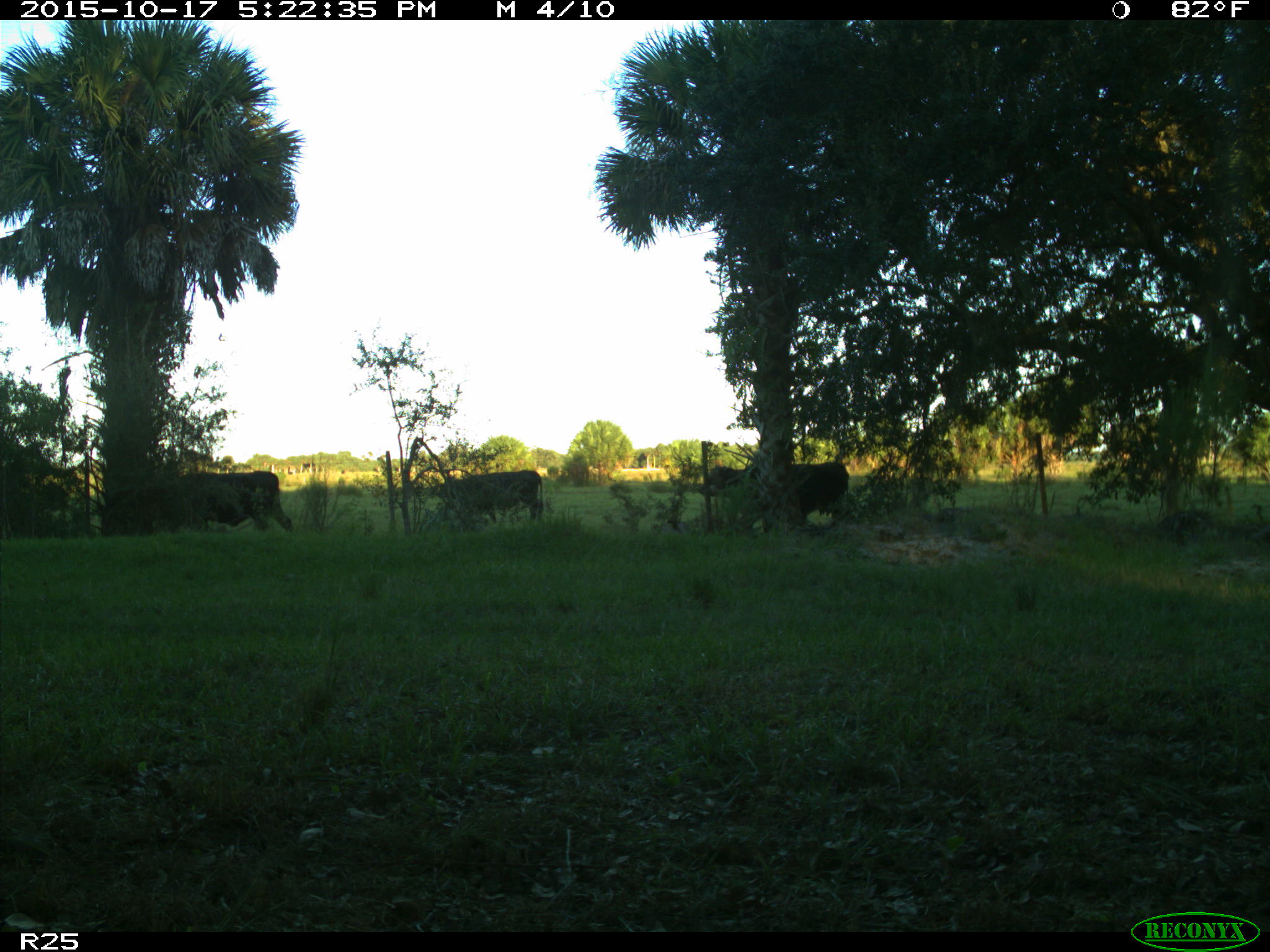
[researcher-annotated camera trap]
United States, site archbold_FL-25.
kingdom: Animalia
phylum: Chordata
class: Mammalia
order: Artiodactyla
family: Bovidae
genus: Bos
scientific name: Bos taurus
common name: domestic cow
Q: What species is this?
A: Bos taurus (domestic cow).